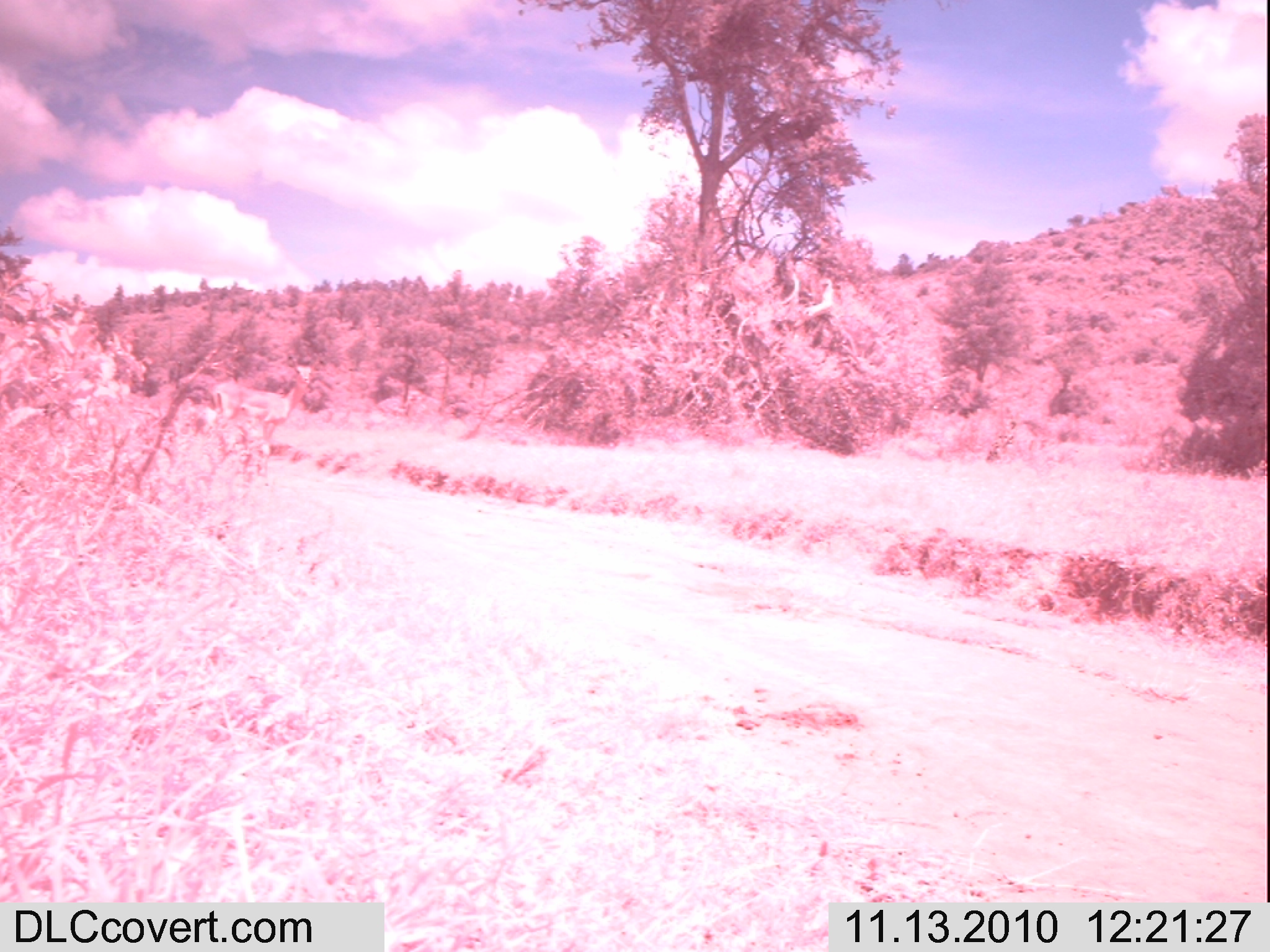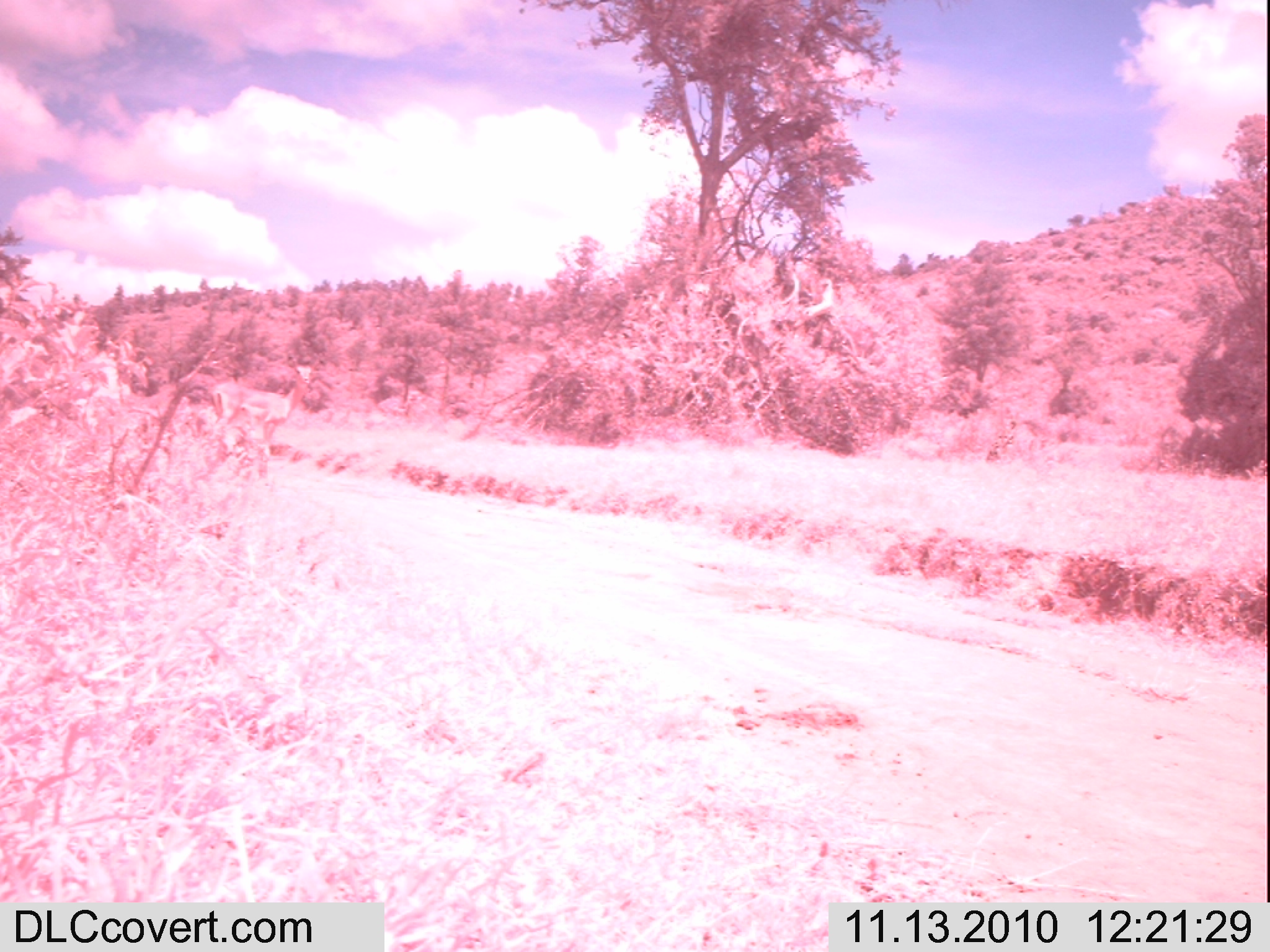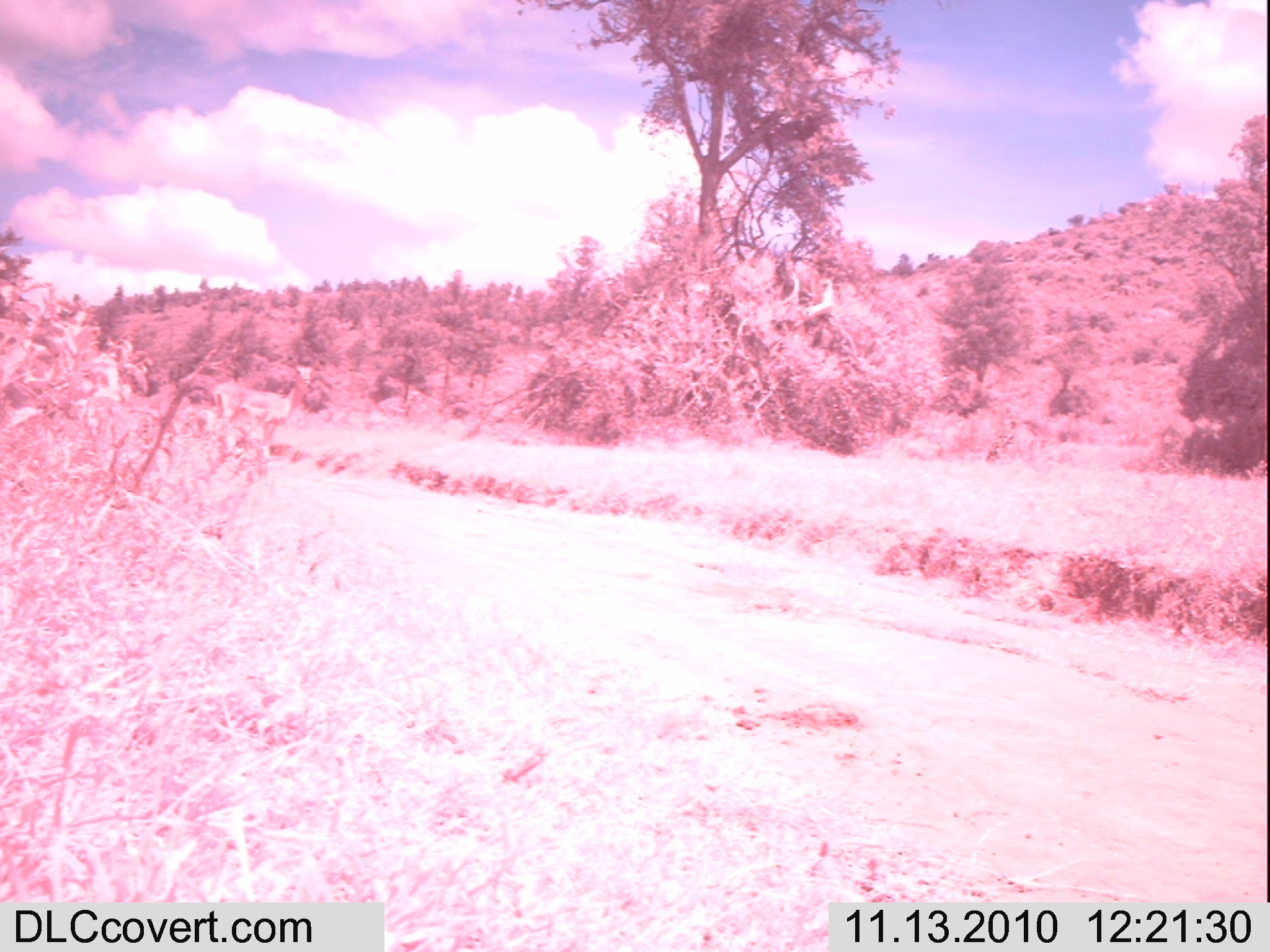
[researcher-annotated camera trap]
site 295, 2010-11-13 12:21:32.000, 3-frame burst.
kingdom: Animalia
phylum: Chordata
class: Mammalia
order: Artiodactyla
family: Bovidae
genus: Aepyceros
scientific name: Aepyceros melampus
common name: impala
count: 1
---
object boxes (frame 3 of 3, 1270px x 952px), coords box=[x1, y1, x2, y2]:
aepyceros melampus: box=[210, 354, 318, 462]